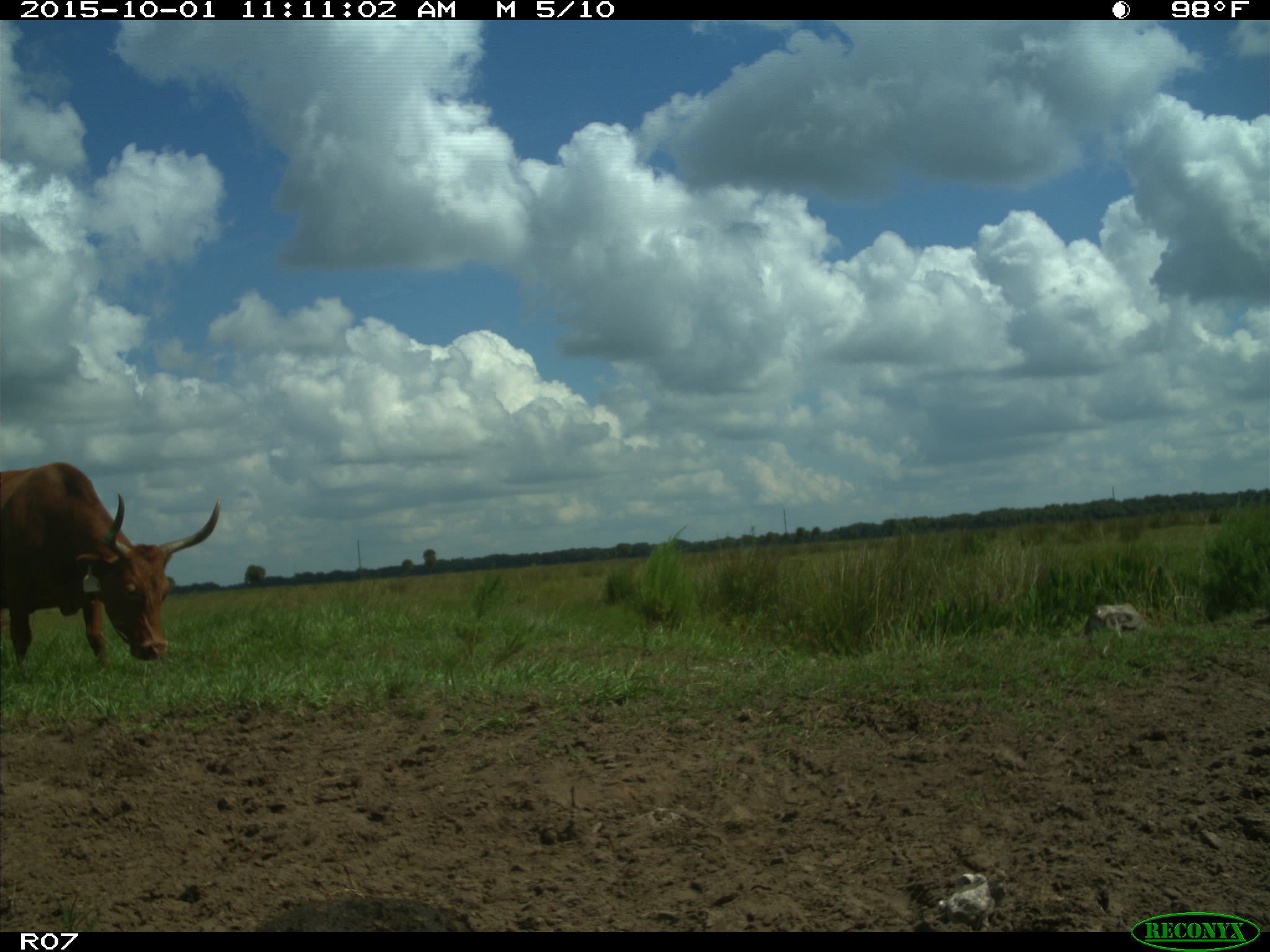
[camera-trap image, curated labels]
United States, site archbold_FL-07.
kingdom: Animalia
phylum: Chordata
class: Mammalia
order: Artiodactyla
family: Bovidae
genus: Bos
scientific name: Bos taurus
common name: domestic cow